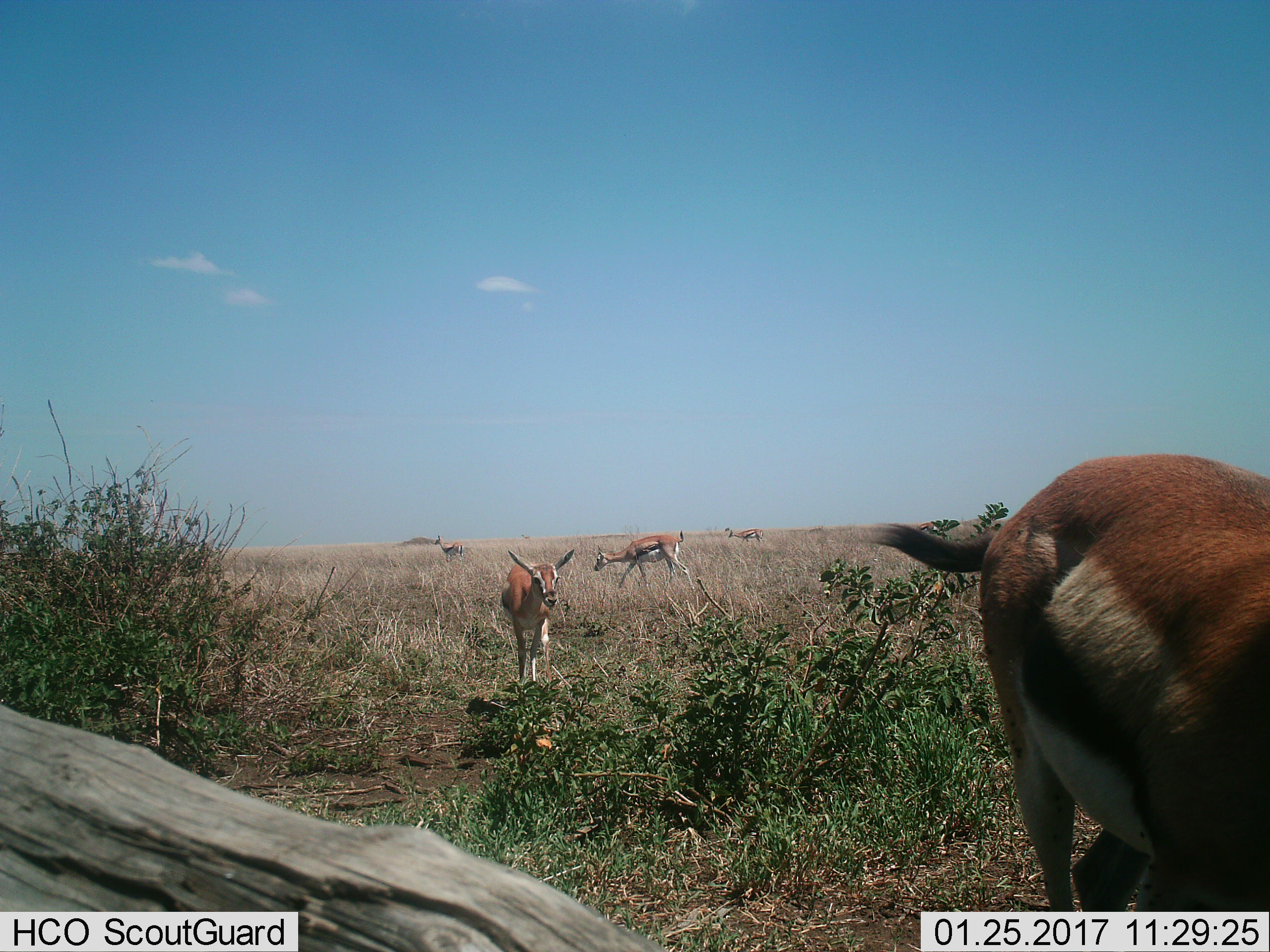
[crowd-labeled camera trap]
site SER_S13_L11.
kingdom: Animalia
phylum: Chordata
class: Mammalia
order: Artiodactyla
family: Bovidae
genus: Eudorcas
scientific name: Eudorcas thomsonii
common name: thomson's gazelle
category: gazellethomsons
Gazellethomsons (thomson's gazelle) (Eudorcas thomsonii), count 5. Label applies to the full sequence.